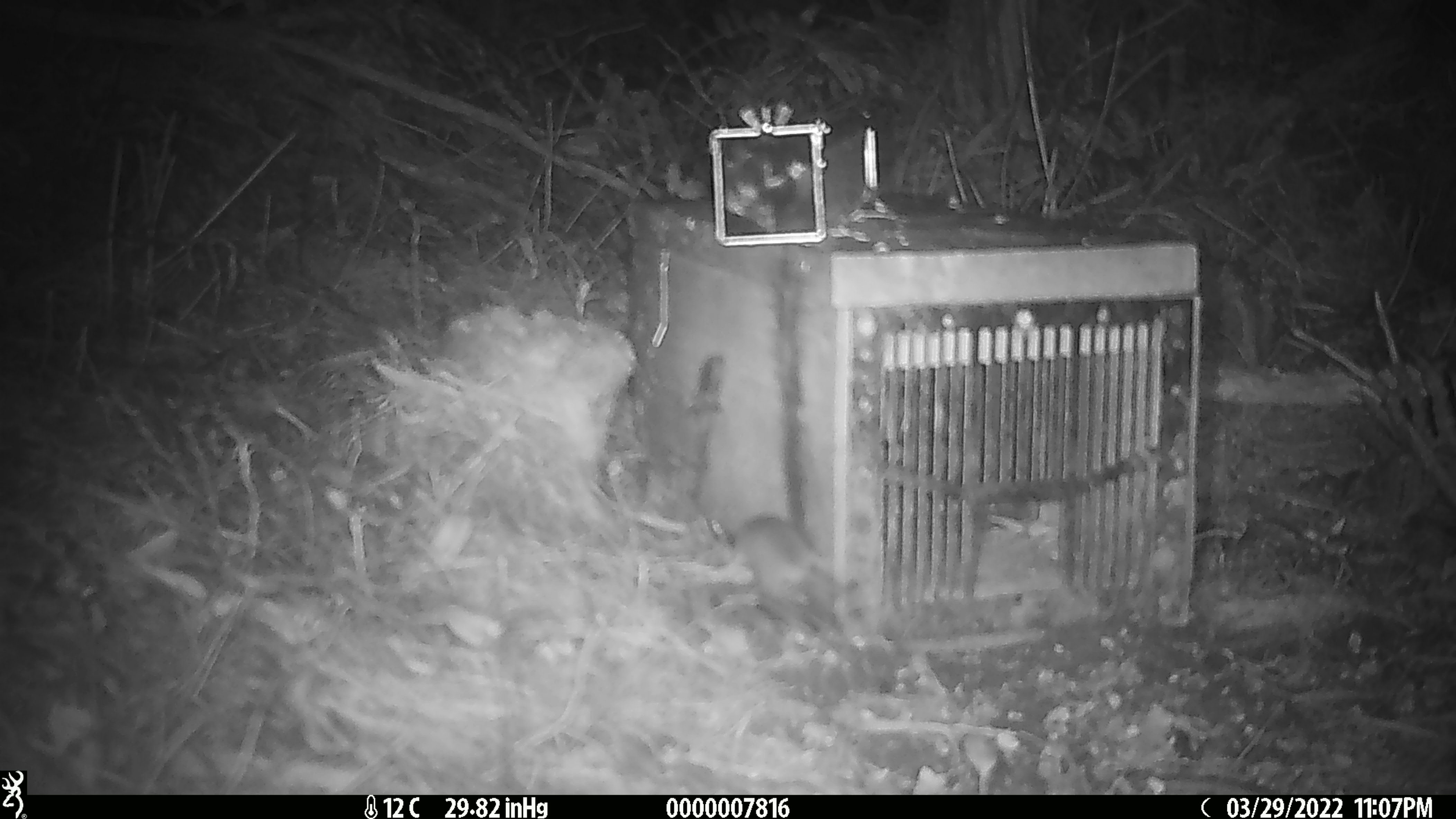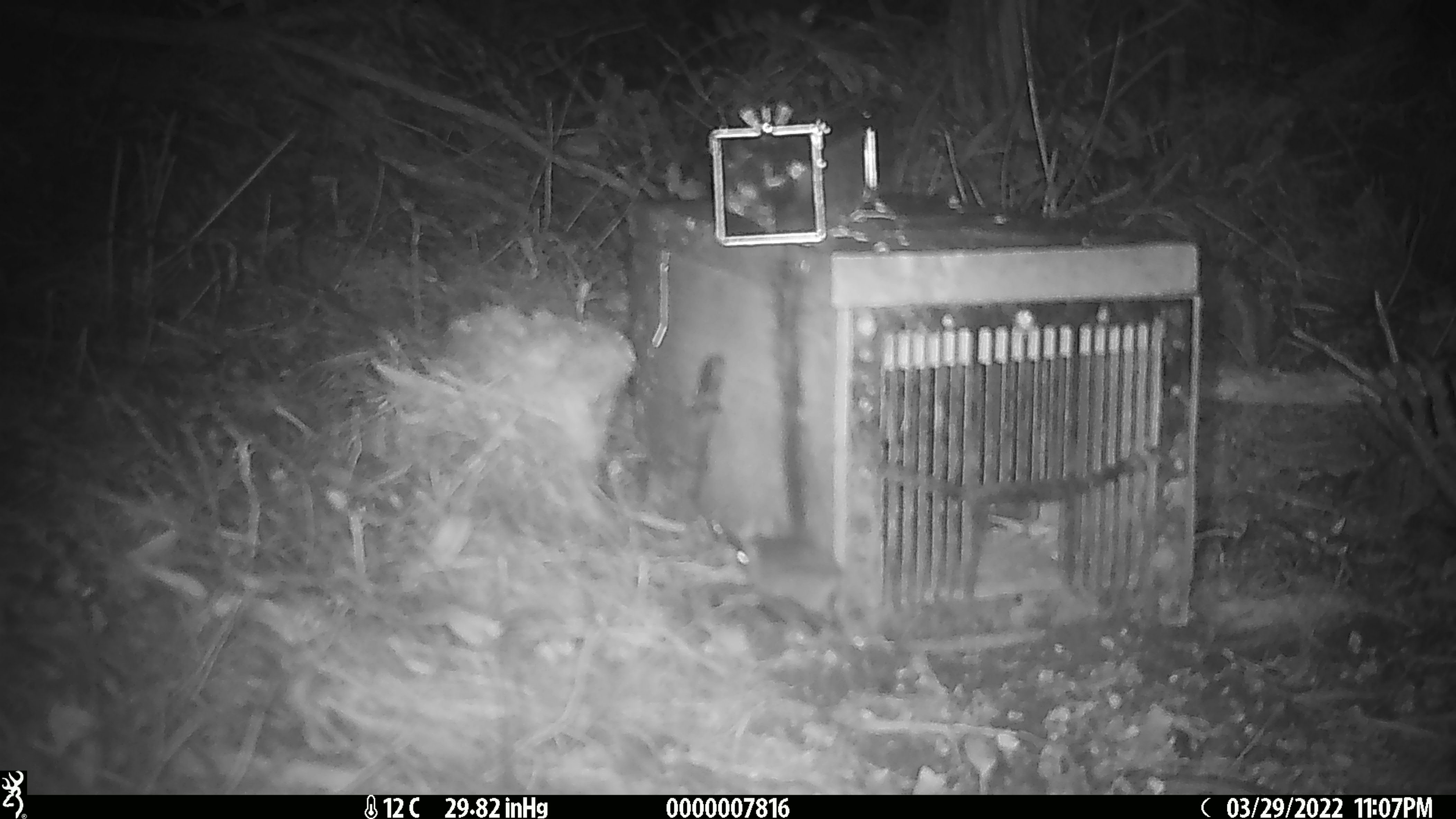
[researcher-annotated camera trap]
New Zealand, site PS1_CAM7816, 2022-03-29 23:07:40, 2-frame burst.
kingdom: Animalia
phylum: Chordata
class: Mammalia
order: Rodentia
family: Muridae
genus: Mus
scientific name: Mus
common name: mouse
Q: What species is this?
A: Mouse (Mus).